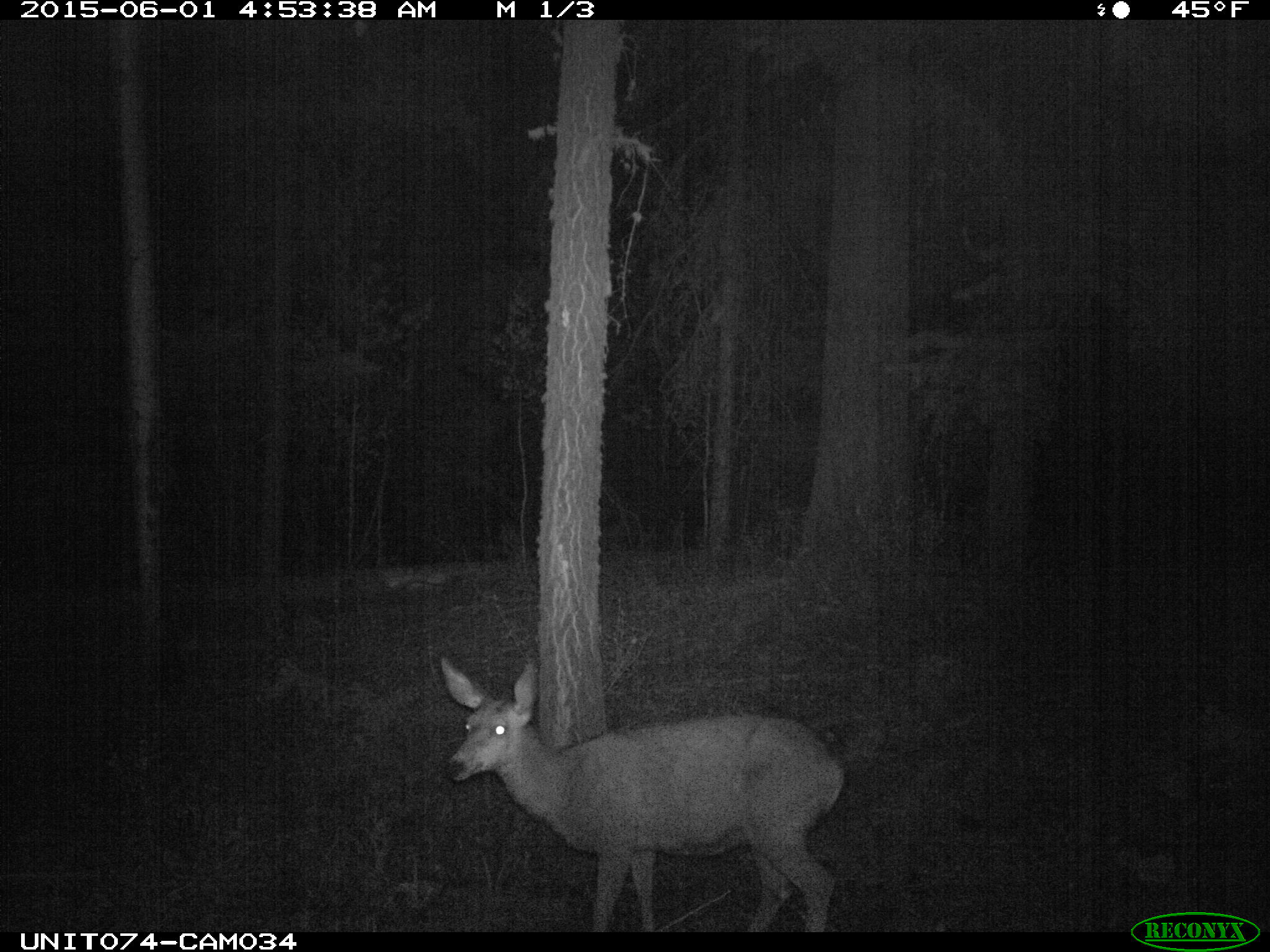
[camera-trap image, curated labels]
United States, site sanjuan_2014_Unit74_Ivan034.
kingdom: Animalia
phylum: Chordata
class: Mammalia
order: Artiodactyla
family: Cervidae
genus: Odocoileus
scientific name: Odocoileus hemionus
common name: mule deer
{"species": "Odocoileus hemionus (mule deer)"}